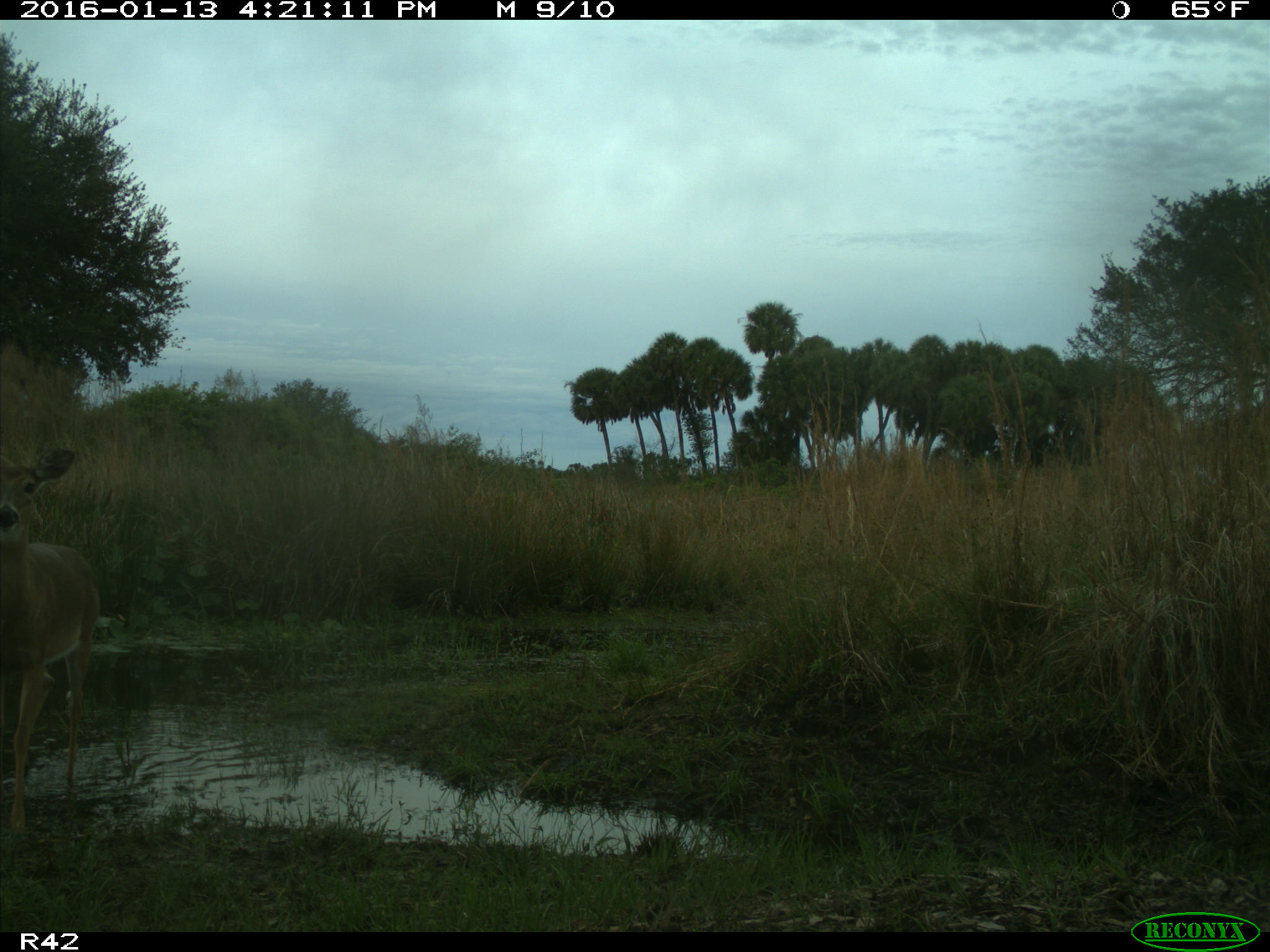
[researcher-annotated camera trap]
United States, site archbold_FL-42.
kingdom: Animalia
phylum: Chordata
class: Mammalia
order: Artiodactyla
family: Cervidae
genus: Odocoileus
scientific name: Odocoileus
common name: deer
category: unidentified deer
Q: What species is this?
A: Unidentified deer (deer) (Odocoileus).